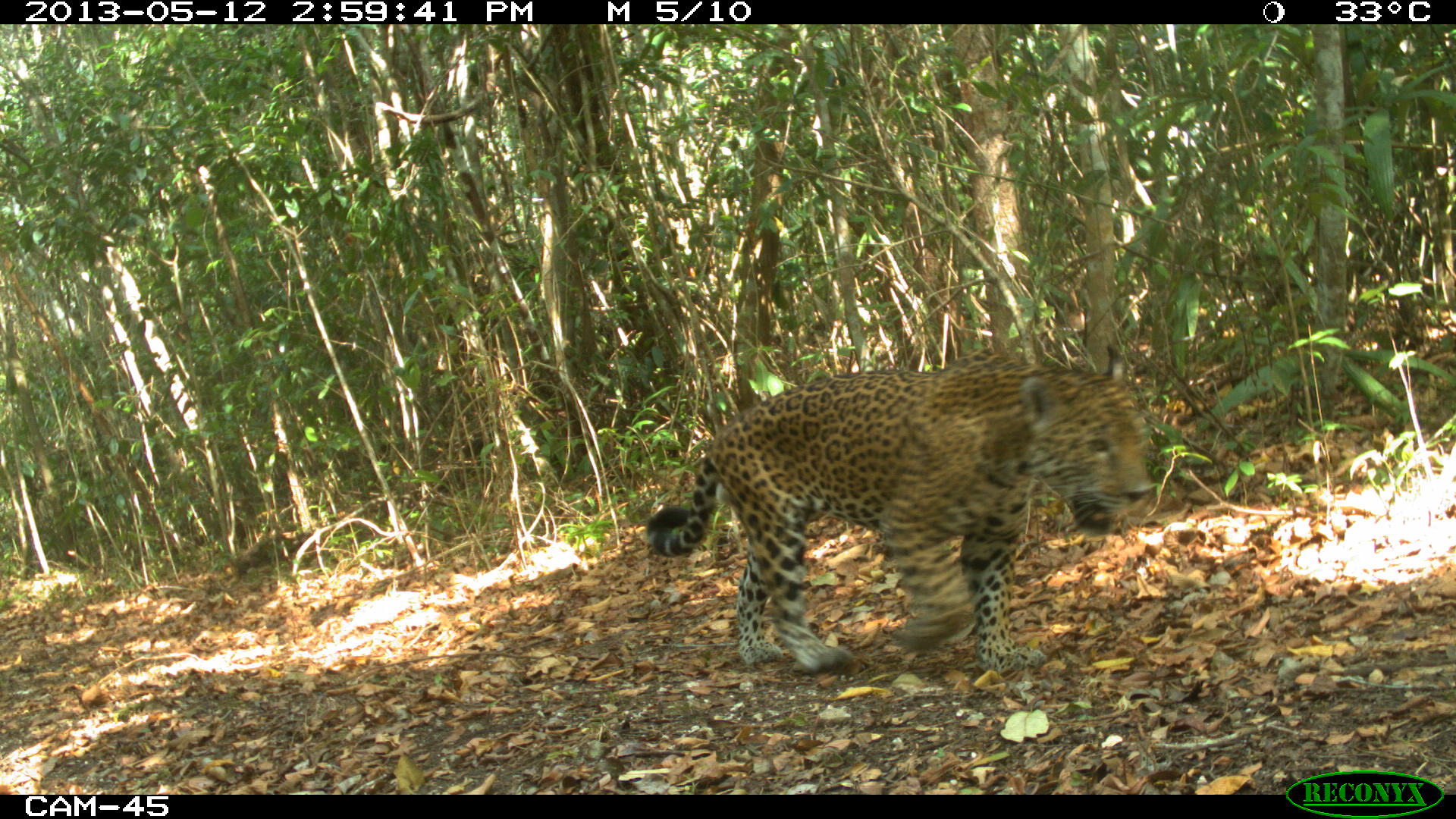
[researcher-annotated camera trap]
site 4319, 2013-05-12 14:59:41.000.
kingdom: Animalia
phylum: Chordata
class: Mammalia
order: Carnivora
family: Felidae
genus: Panthera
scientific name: Panthera onca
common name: jaguar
Panthera onca (jaguar), count 1, sex male.